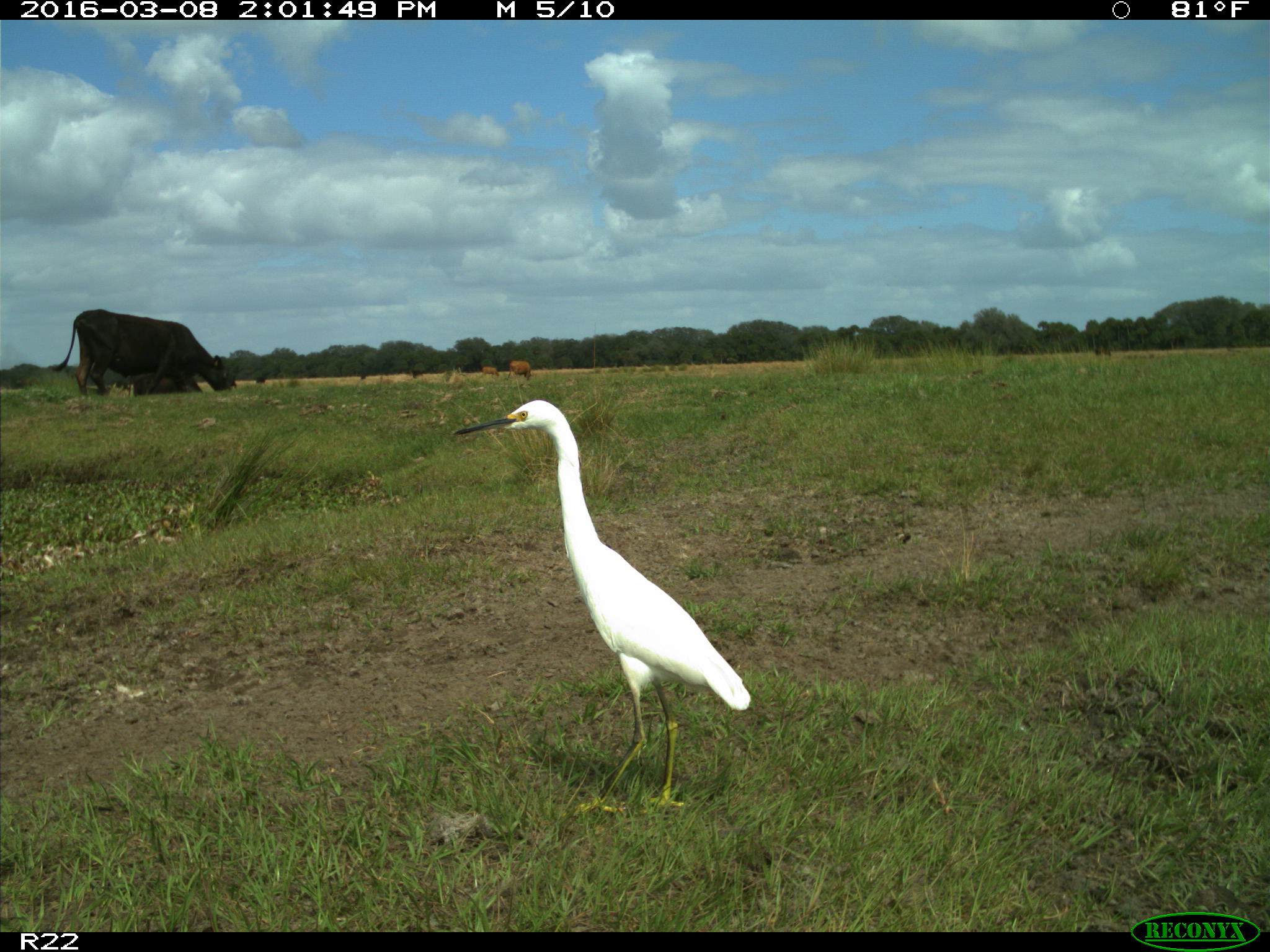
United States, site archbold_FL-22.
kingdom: Animalia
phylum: Chordata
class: Mammalia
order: Artiodactyla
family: Bovidae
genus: Bos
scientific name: Bos taurus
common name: domestic cow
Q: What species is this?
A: Bos taurus (domestic cow).